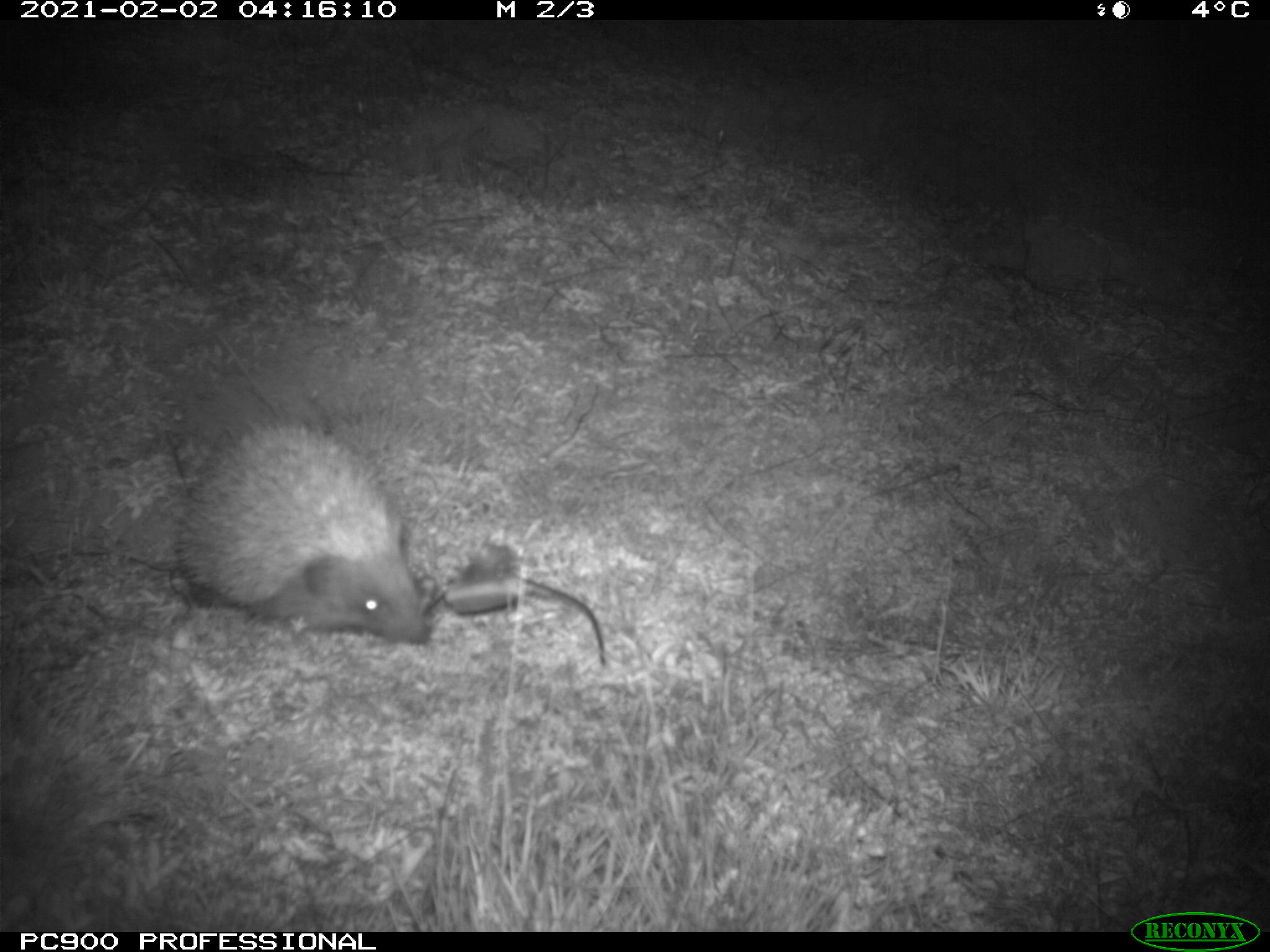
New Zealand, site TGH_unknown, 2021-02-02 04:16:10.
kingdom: Animalia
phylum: Chordata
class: Mammalia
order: Eulipotyphla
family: Erinaceidae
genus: Erinaceus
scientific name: Erinaceus europaeus europaeus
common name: european hedgehog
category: hedgehog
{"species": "hedgehog (european hedgehog) (Erinaceus europaeus europaeus)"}